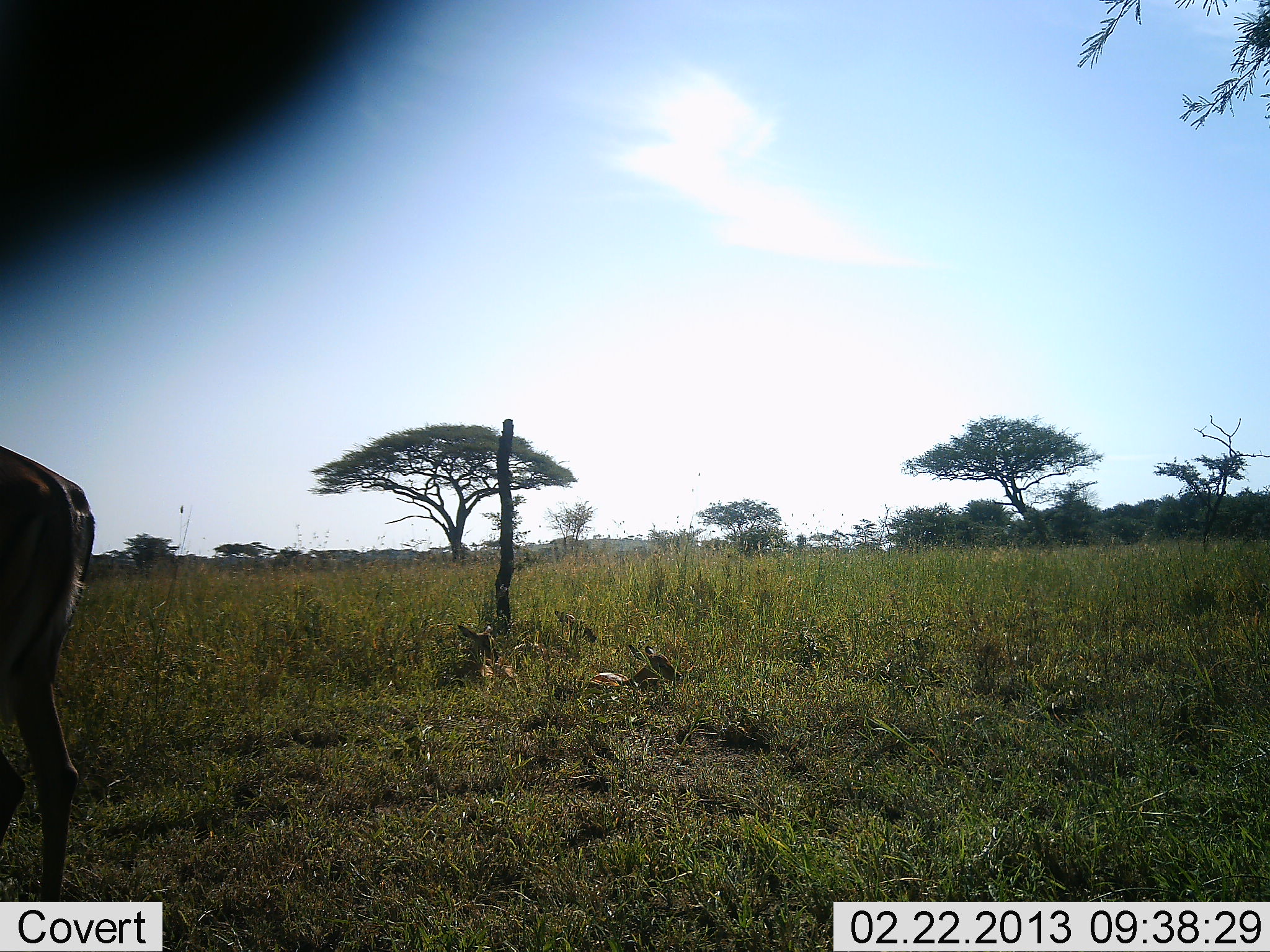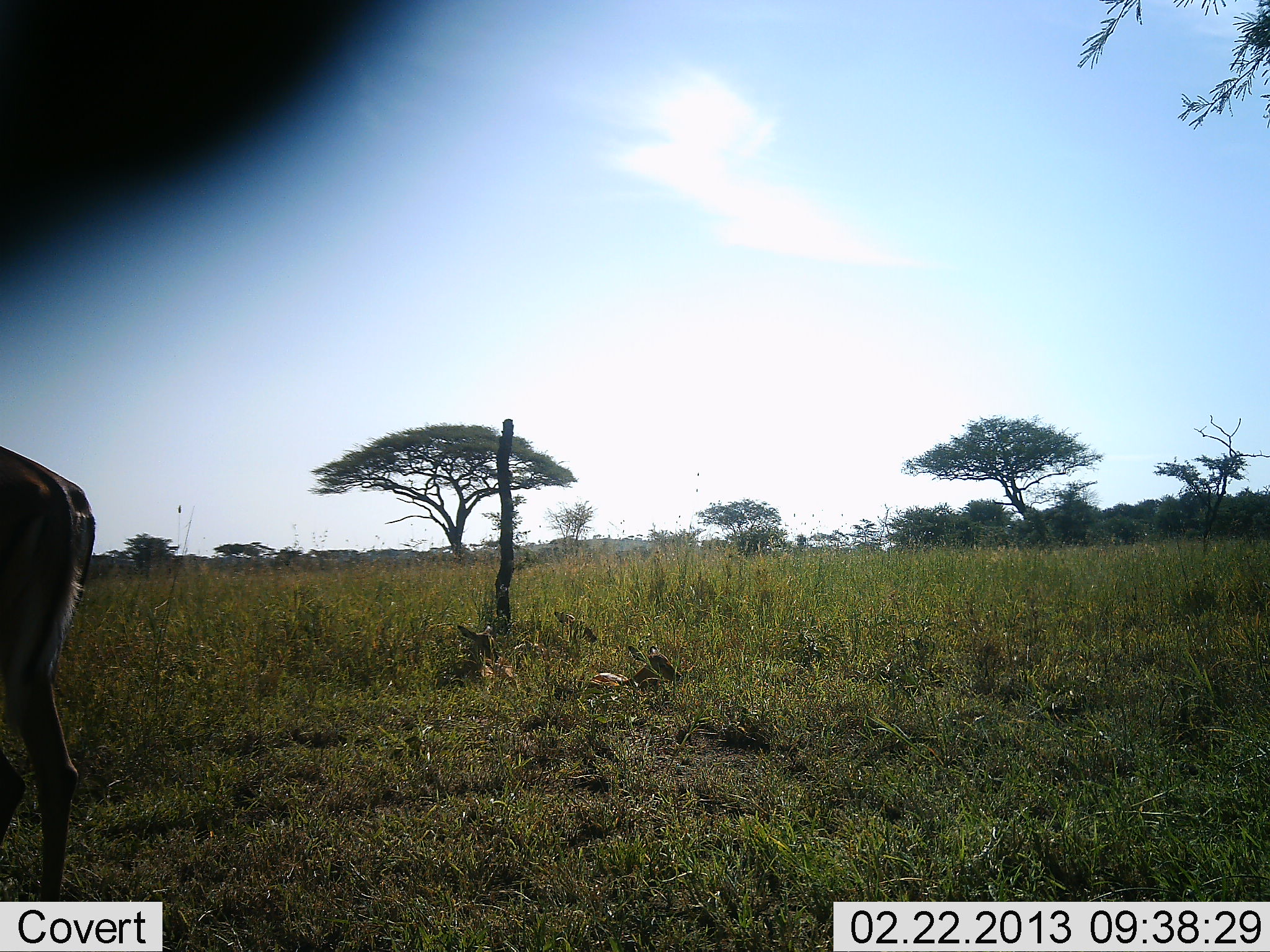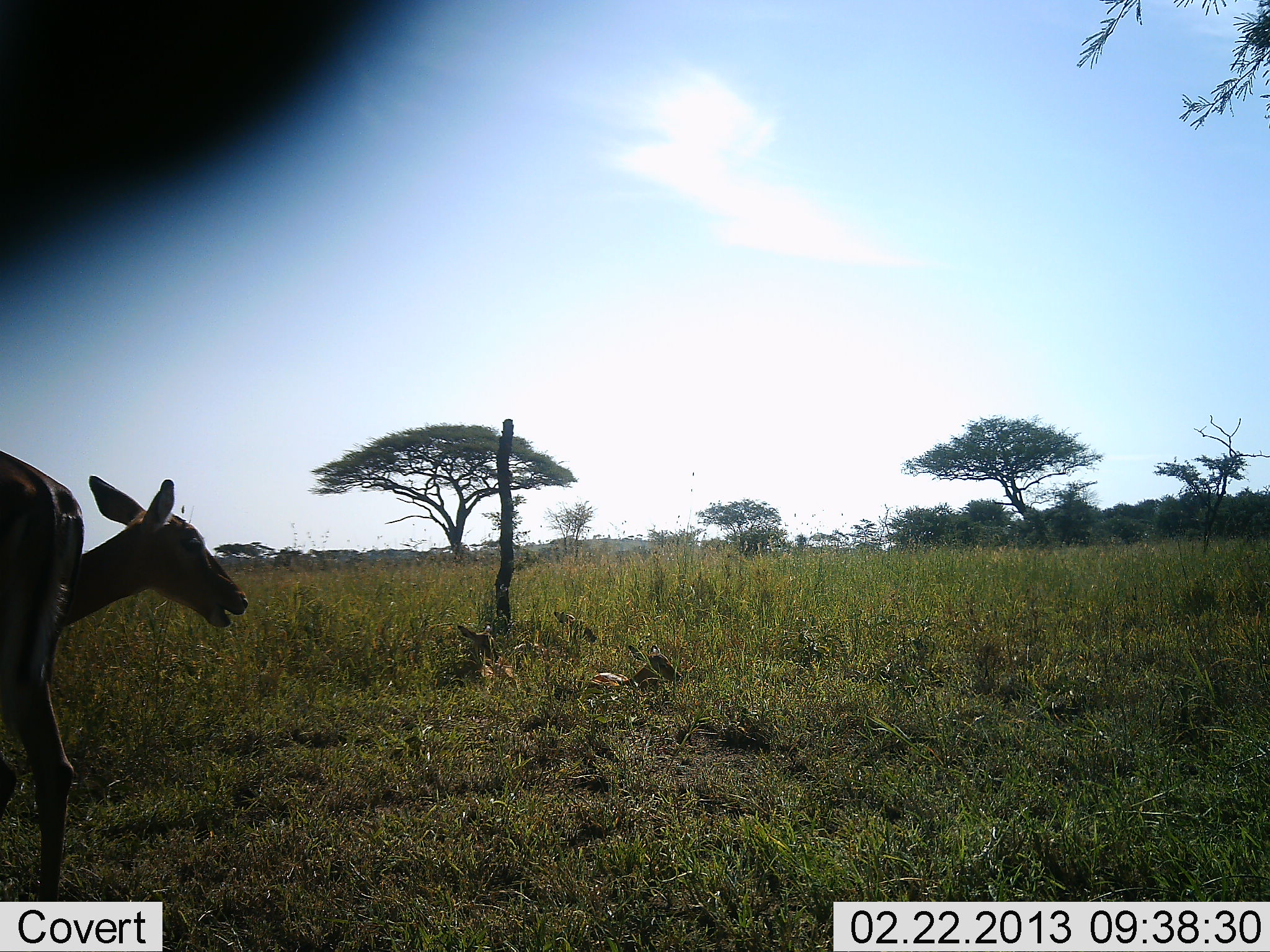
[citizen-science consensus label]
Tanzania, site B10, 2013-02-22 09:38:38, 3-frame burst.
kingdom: Animalia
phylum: Chordata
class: Mammalia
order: Artiodactyla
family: Bovidae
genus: Aepyceros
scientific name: Aepyceros melampus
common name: impala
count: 1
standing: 87%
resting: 20%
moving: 33%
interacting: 0%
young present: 13%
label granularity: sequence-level